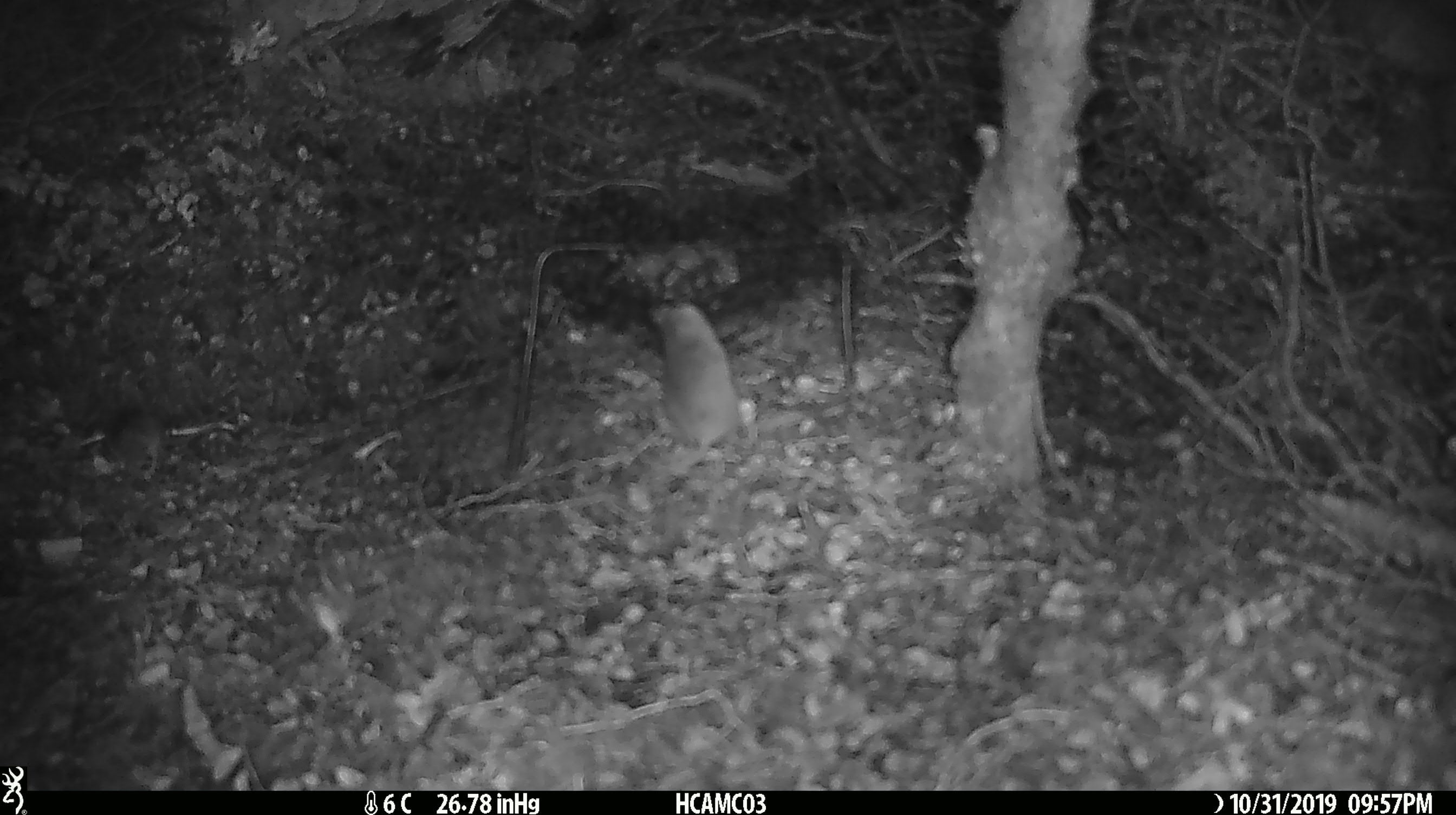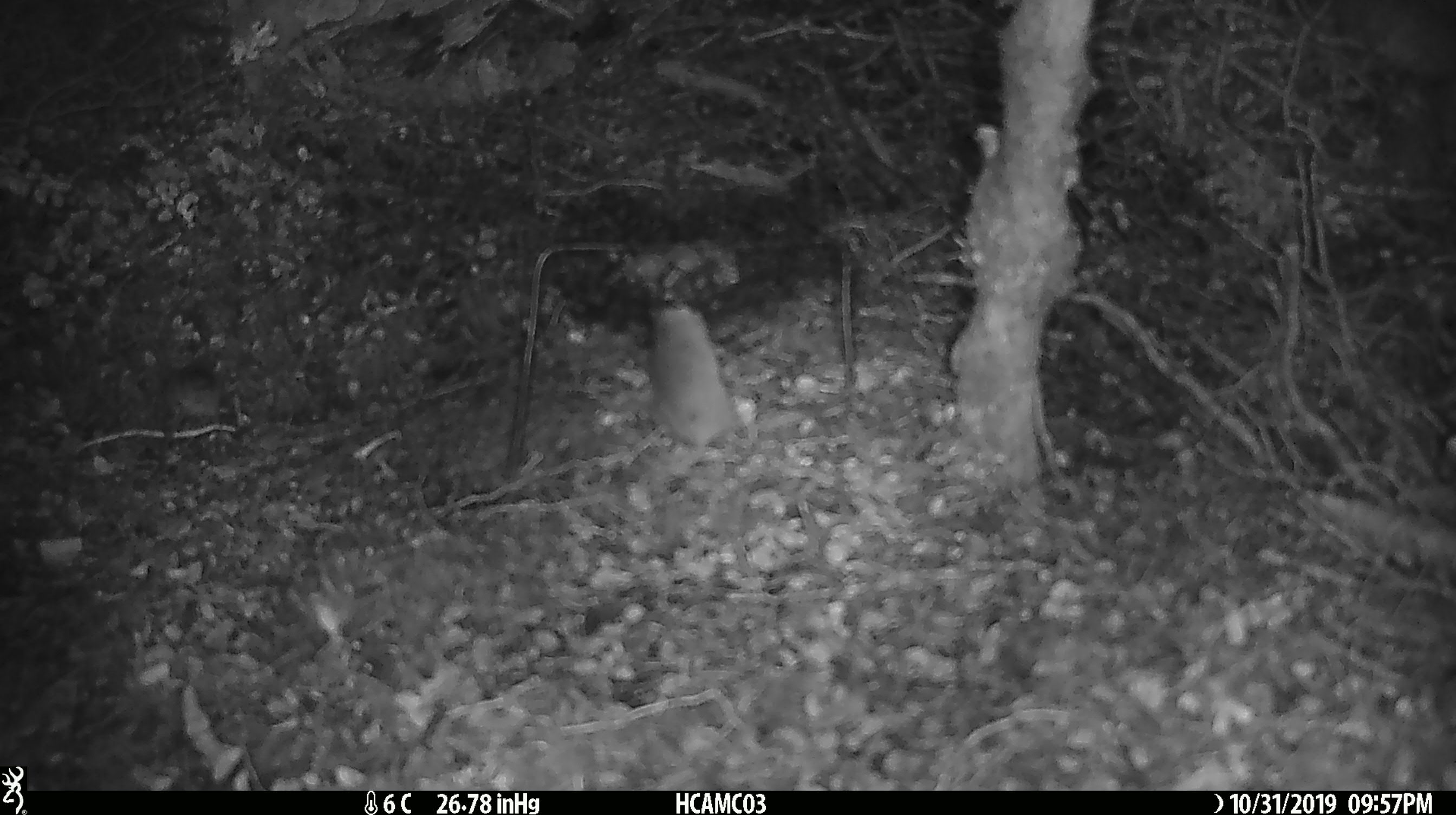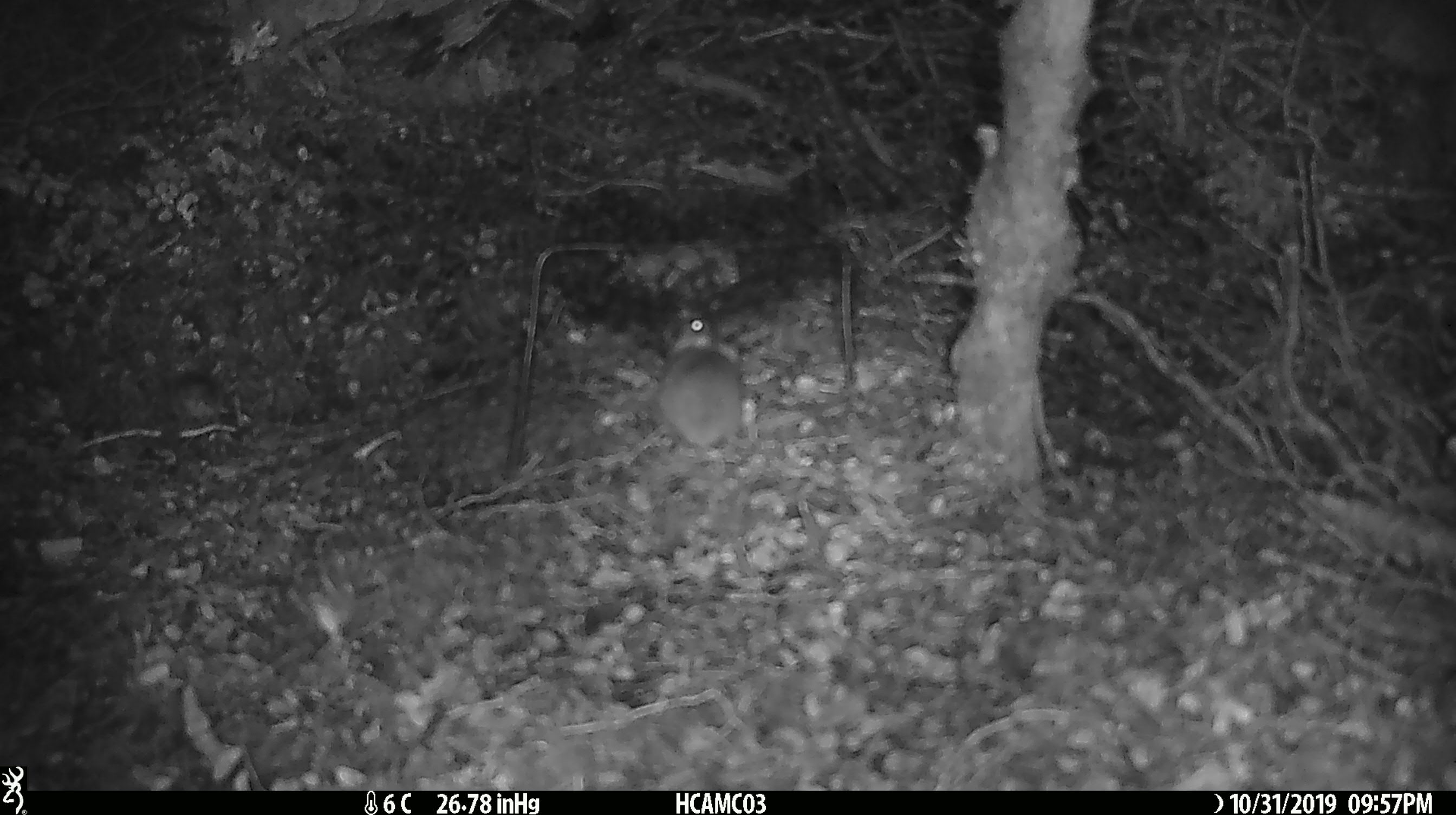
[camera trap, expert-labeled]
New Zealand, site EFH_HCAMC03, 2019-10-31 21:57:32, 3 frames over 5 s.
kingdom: Animalia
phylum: Chordata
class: Mammalia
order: Rodentia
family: Muridae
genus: Mus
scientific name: Mus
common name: mouse